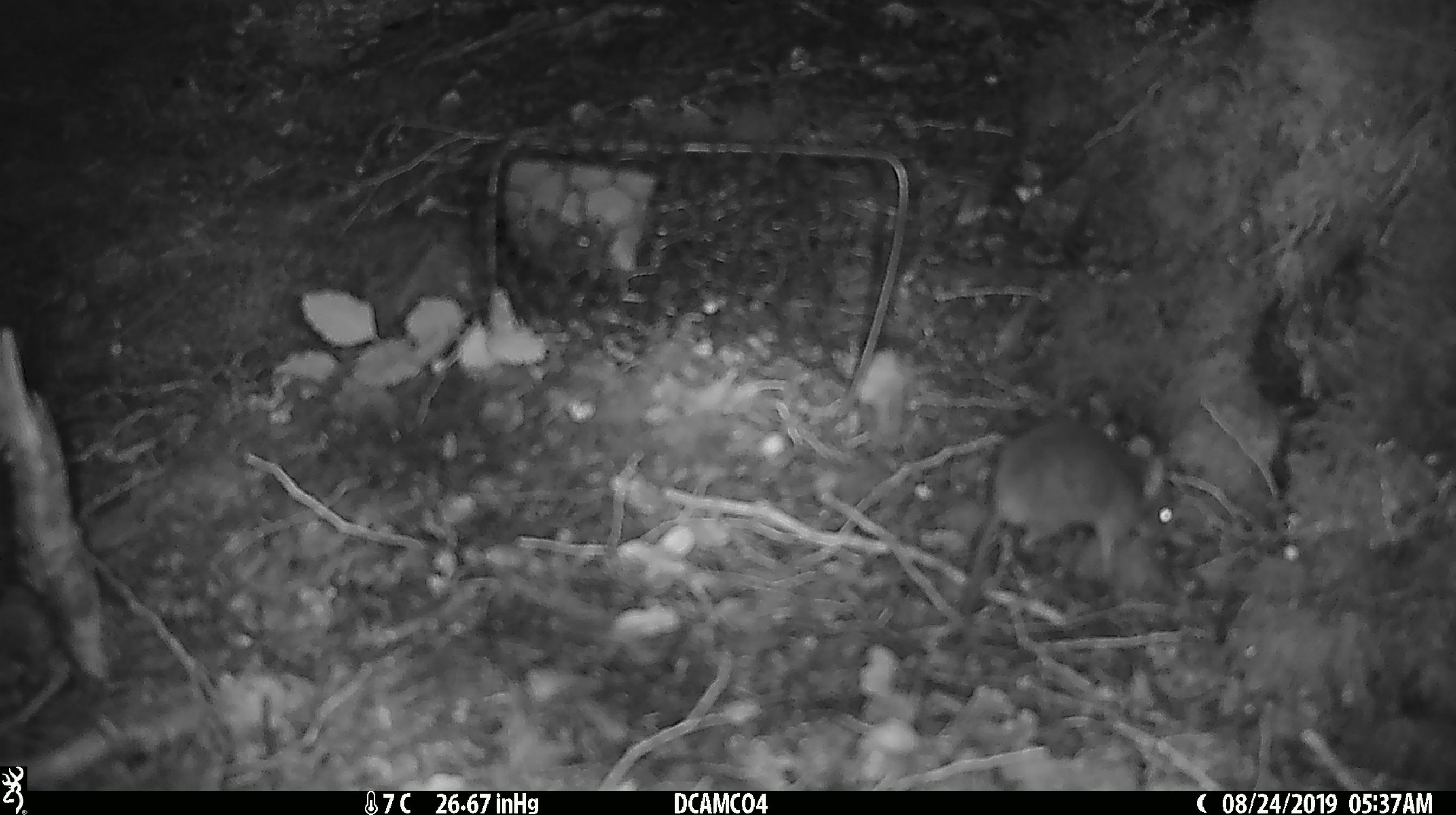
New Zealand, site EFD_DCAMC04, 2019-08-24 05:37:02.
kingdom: Animalia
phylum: Chordata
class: Mammalia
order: Rodentia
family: Muridae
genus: Mus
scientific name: Mus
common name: mouse